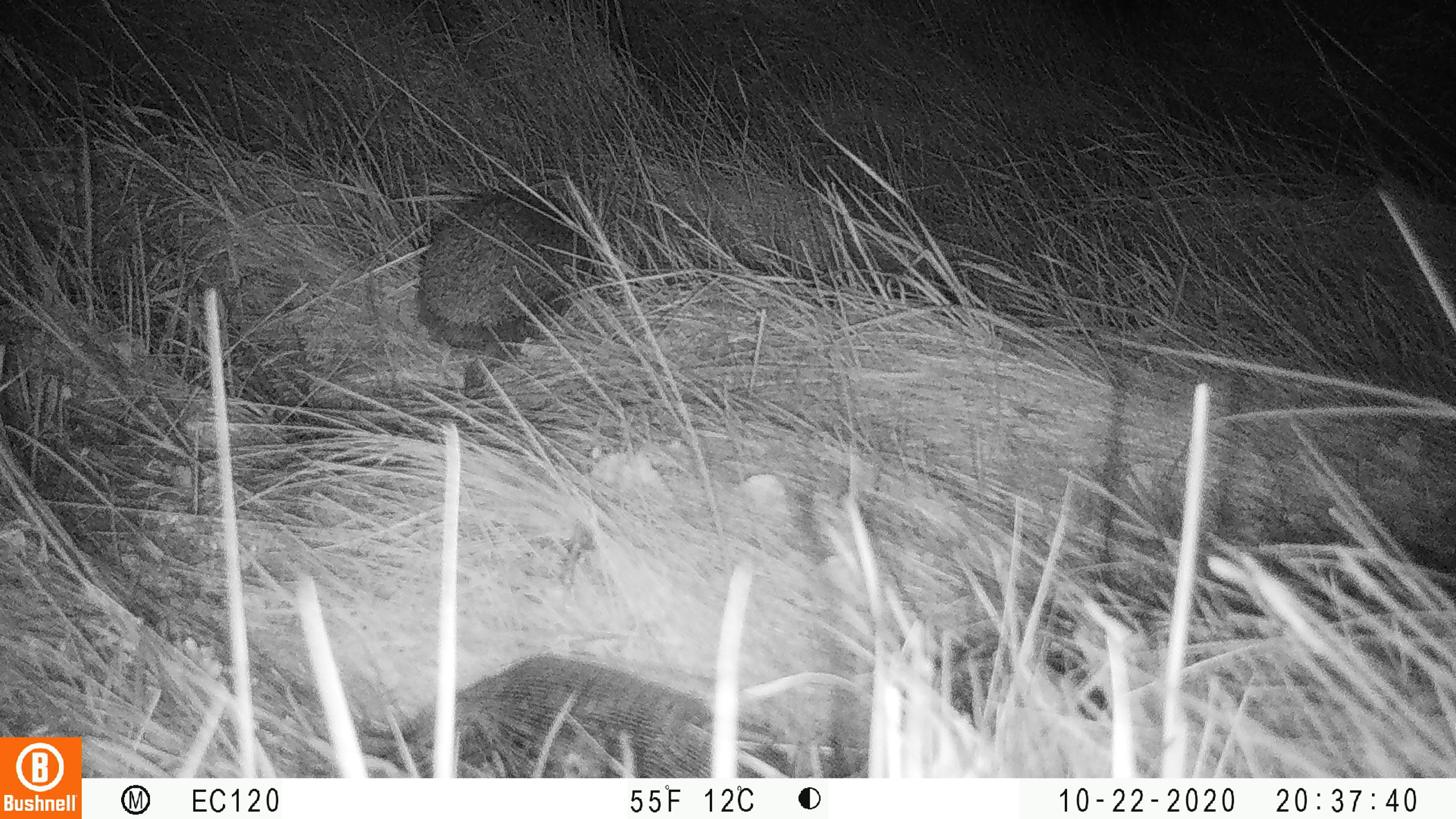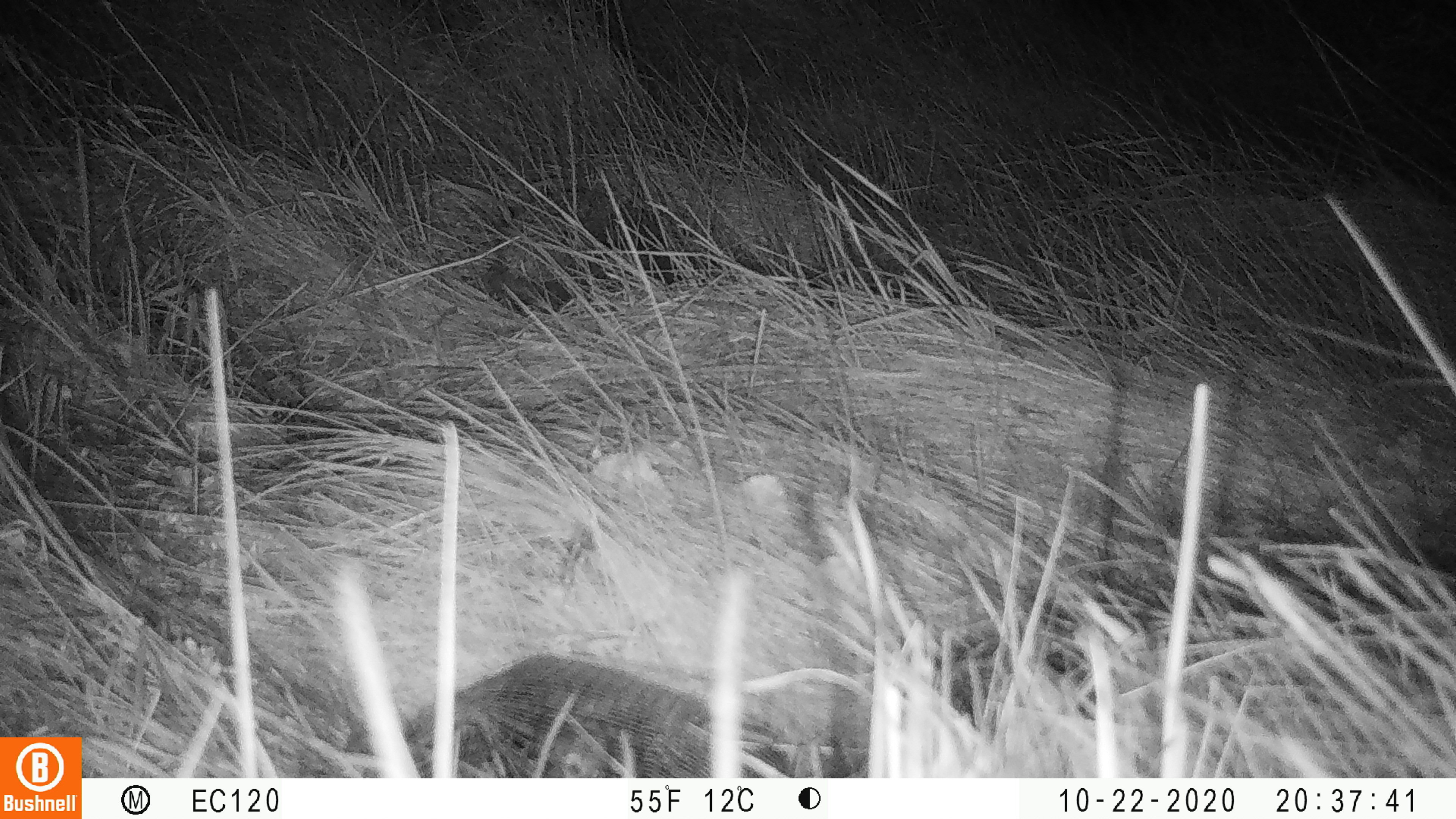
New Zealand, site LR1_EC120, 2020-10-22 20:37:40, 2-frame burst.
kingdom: Animalia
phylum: Chordata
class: Mammalia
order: Eulipotyphla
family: Erinaceidae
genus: Erinaceus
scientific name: Erinaceus europaeus europaeus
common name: european hedgehog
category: hedgehog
Hedgehog (european hedgehog) (Erinaceus europaeus europaeus).